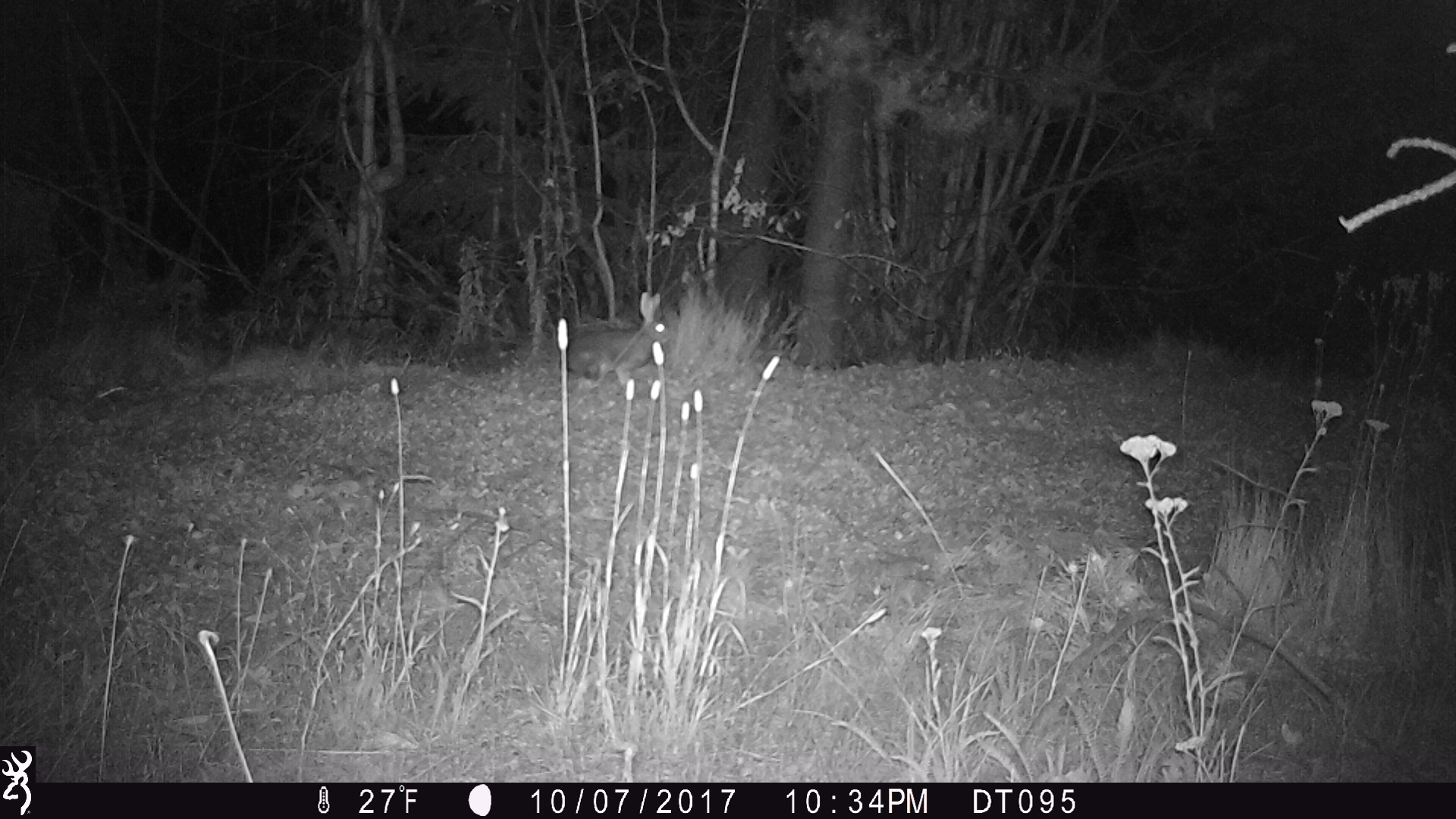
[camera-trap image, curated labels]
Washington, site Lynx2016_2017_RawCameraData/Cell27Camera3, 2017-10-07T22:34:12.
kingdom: Animalia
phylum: Chordata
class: Mammalia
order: Lagomorpha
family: Leporidae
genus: Lepus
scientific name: Lepus americanus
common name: snowshoe hare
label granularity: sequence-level